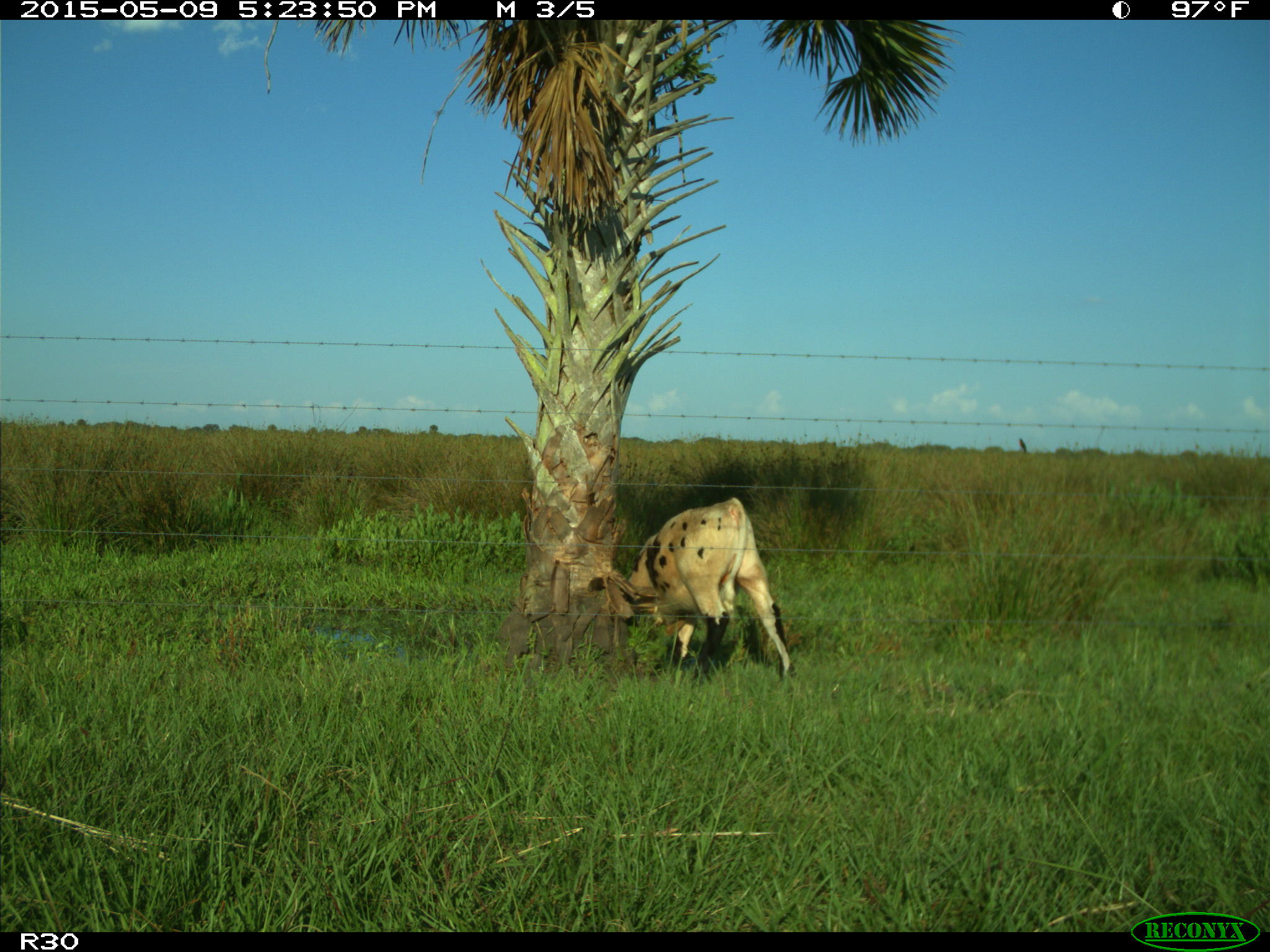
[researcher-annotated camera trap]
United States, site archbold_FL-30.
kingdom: Animalia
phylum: Chordata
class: Mammalia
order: Artiodactyla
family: Bovidae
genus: Bos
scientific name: Bos taurus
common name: domestic cow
Bos taurus (domestic cow).